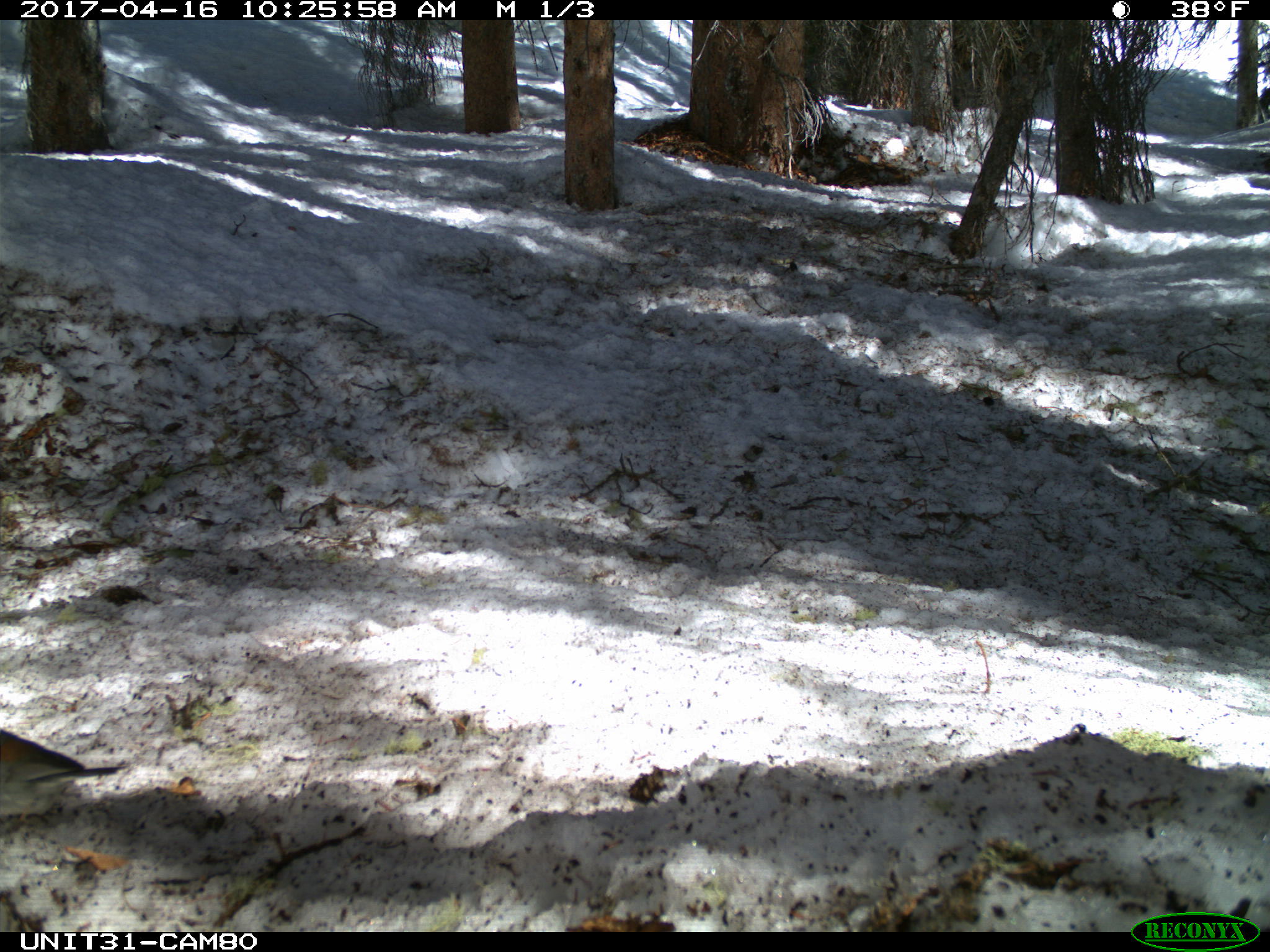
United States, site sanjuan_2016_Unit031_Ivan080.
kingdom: Animalia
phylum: Chordata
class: Aves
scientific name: Aves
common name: birds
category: unidentified bird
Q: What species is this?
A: Unidentified bird (birds) (Aves).